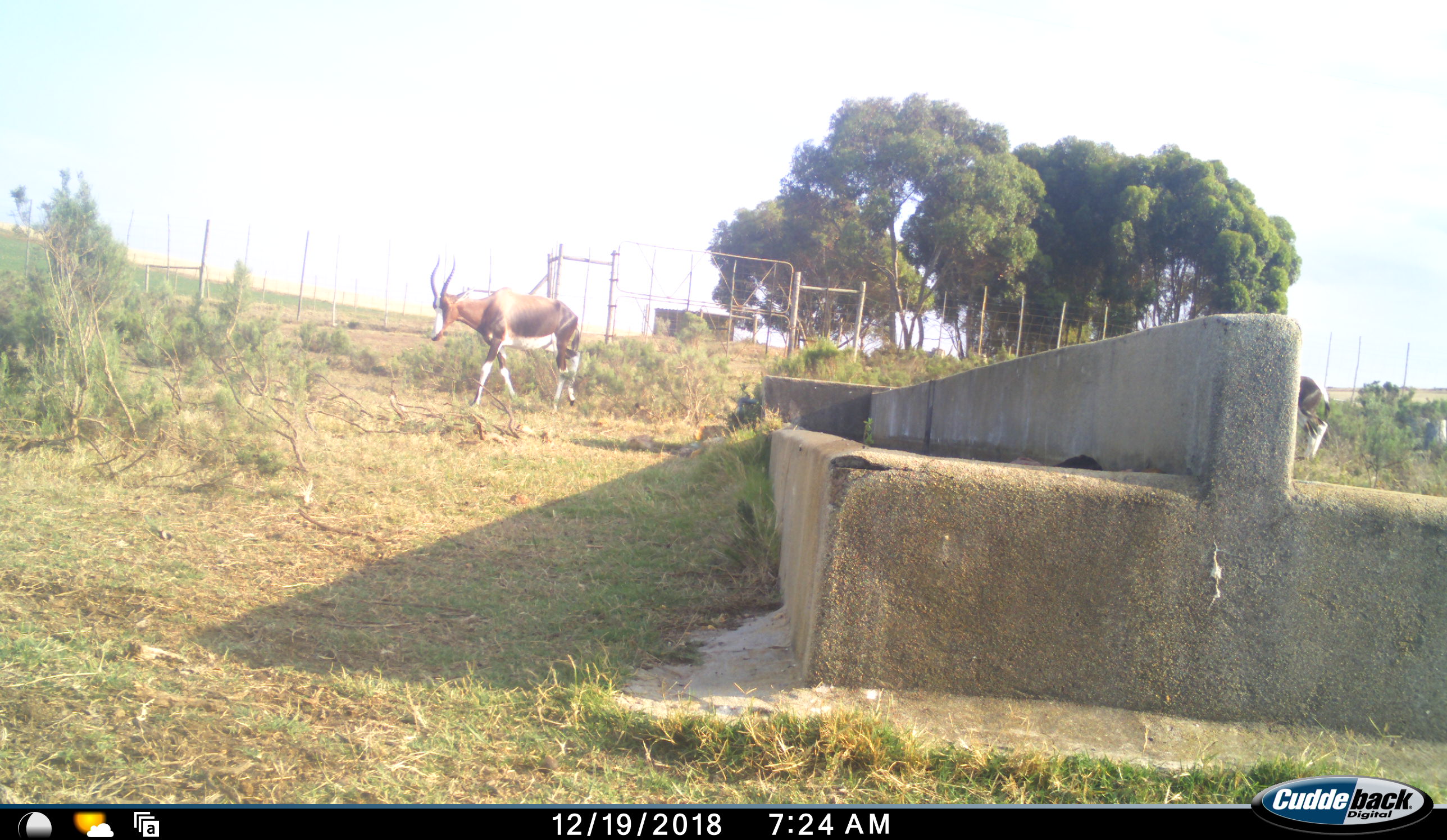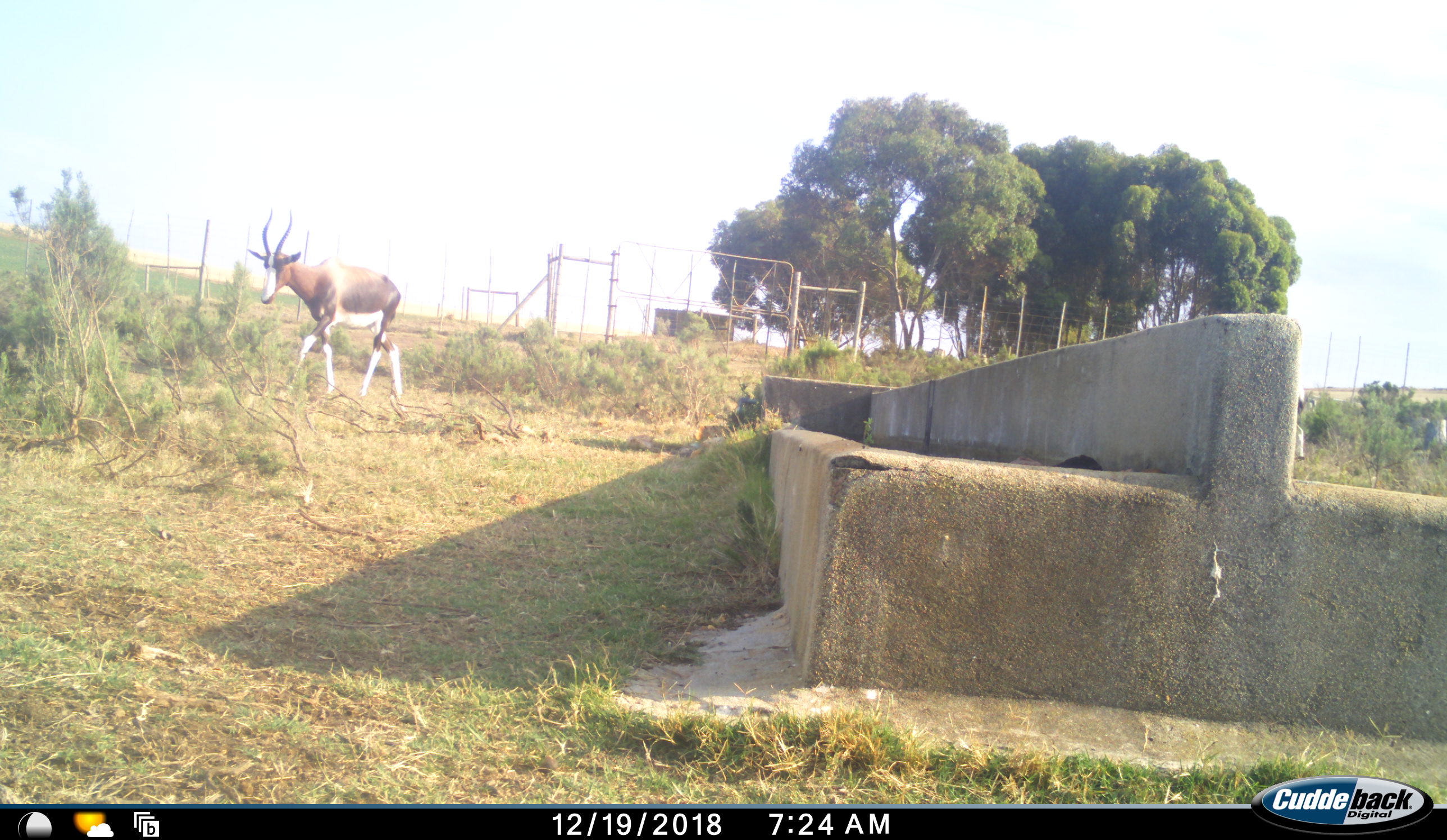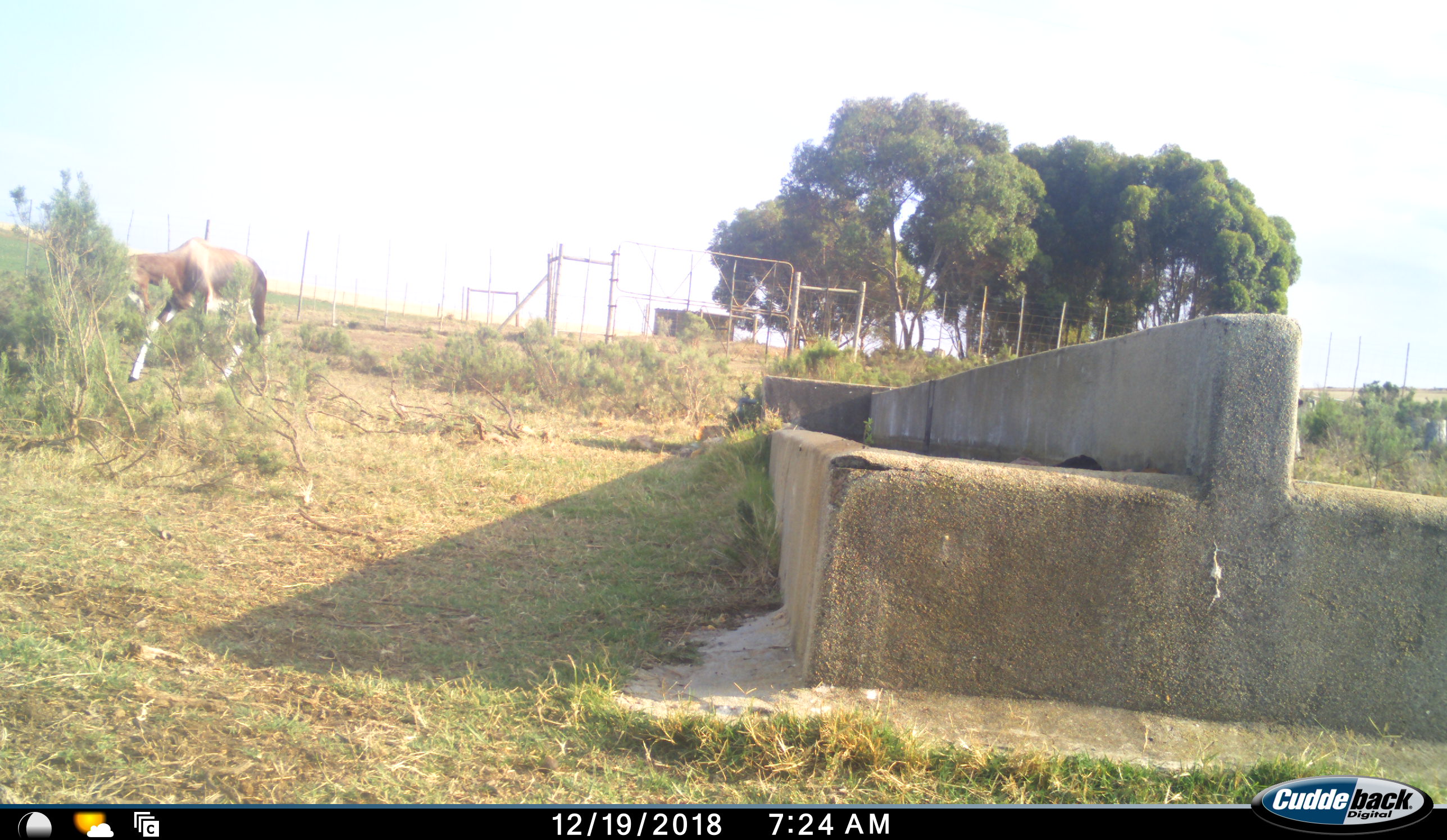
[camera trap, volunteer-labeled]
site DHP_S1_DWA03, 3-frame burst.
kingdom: Animalia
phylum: Chordata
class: Mammalia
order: Artiodactyla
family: Bovidae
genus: Damaliscus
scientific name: Damaliscus pygargus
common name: bontebok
Bontebok (Damaliscus pygargus), count 2. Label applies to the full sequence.